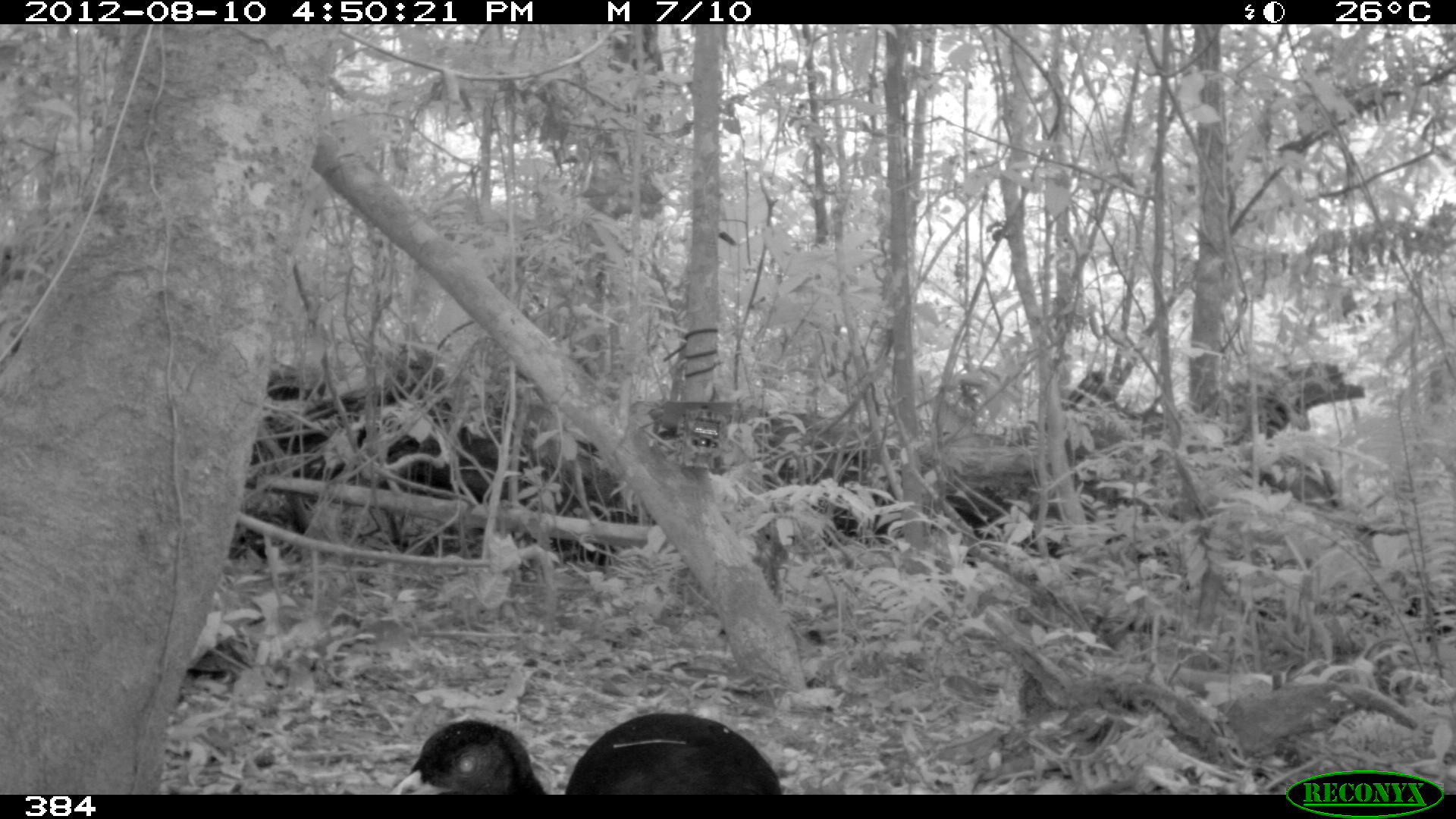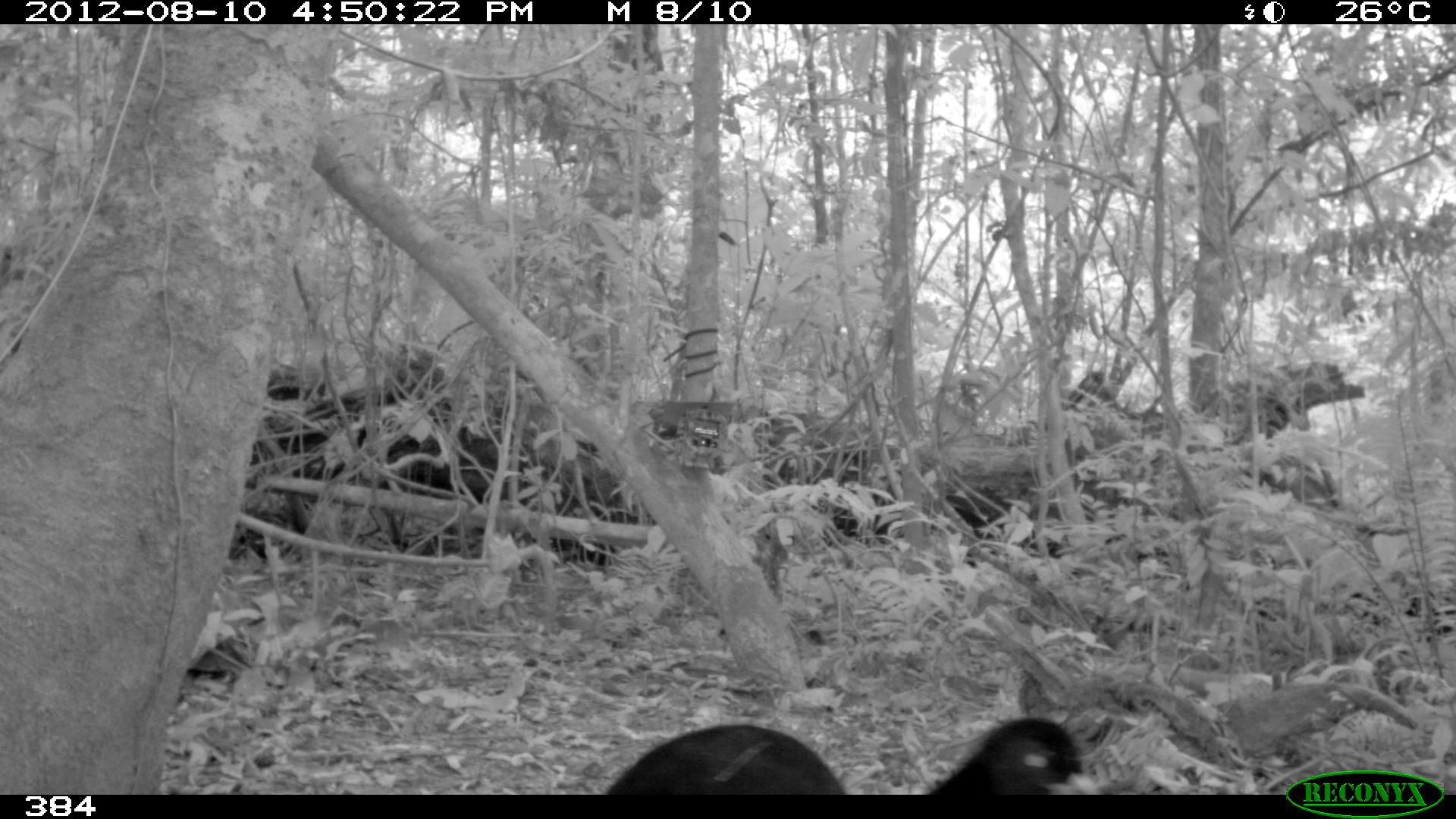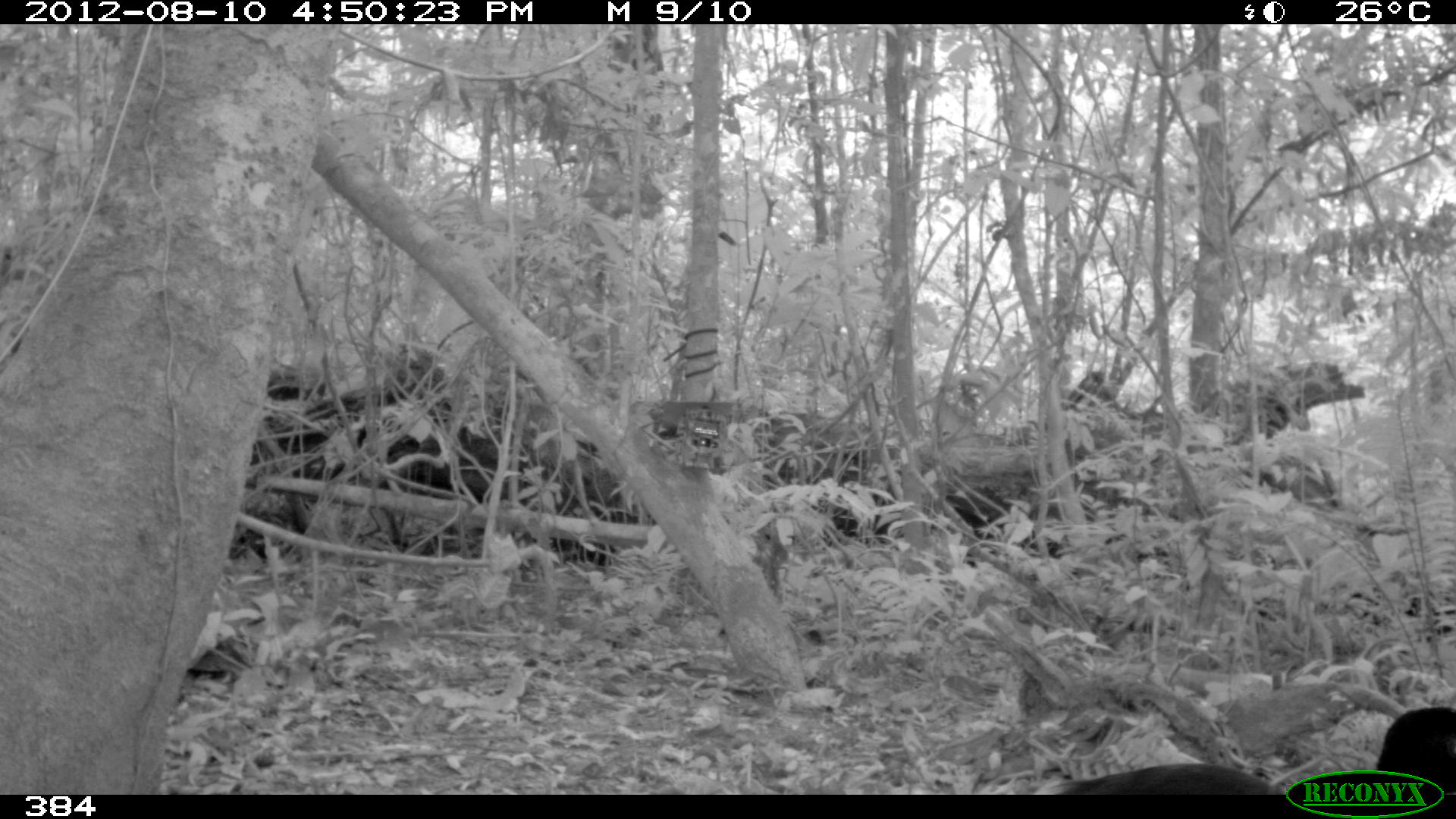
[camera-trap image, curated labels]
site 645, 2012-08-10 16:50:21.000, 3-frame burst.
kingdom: Animalia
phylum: Chordata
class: Aves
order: Gruiformes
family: Psophiidae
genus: Psophia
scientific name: Psophia leucoptera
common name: pale-winged trumpeter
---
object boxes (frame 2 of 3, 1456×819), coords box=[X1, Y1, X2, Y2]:
psophia leucoptera: box=[607, 715, 1101, 795]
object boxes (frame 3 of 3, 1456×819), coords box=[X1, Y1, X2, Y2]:
psophia leucoptera: box=[1034, 704, 1453, 791]